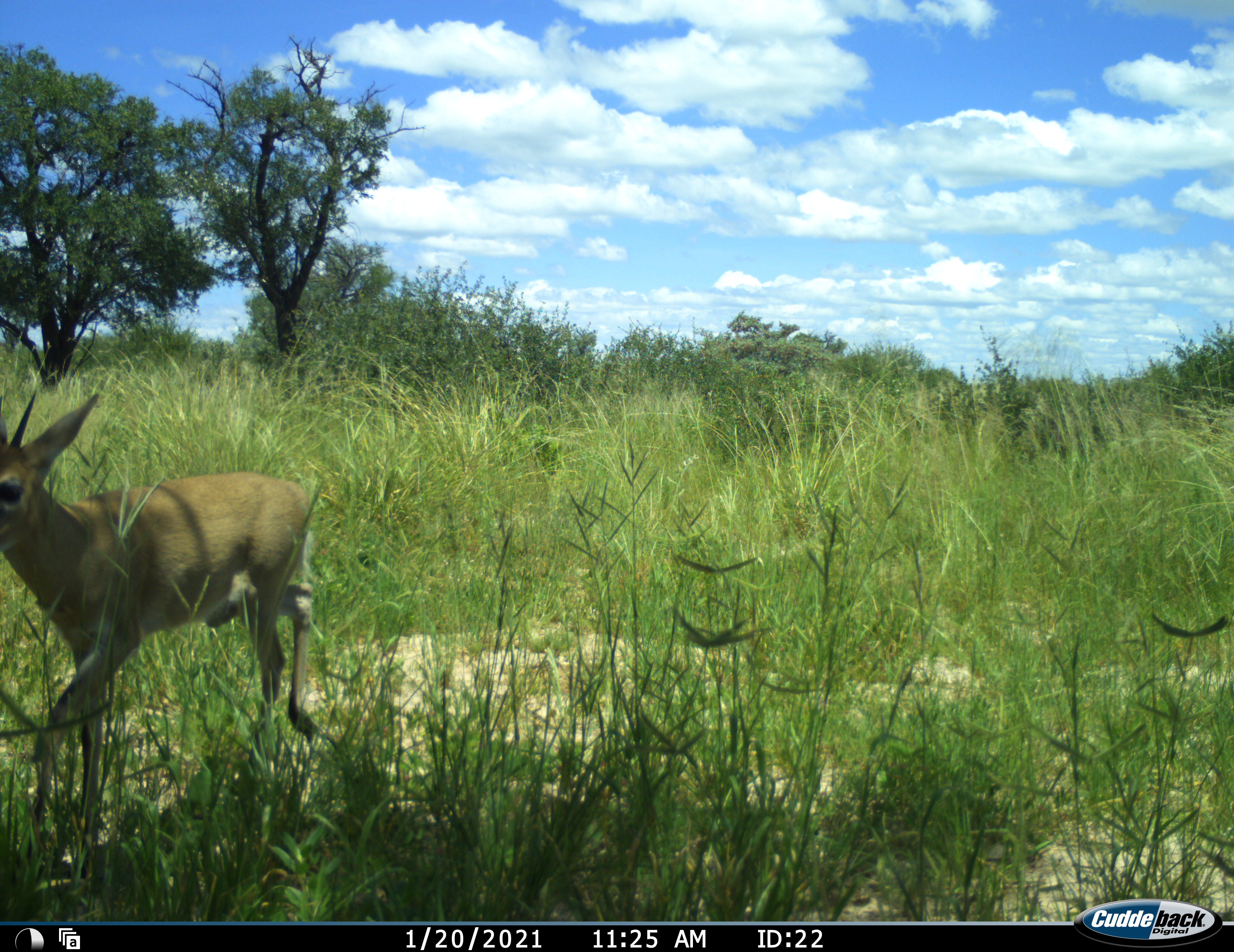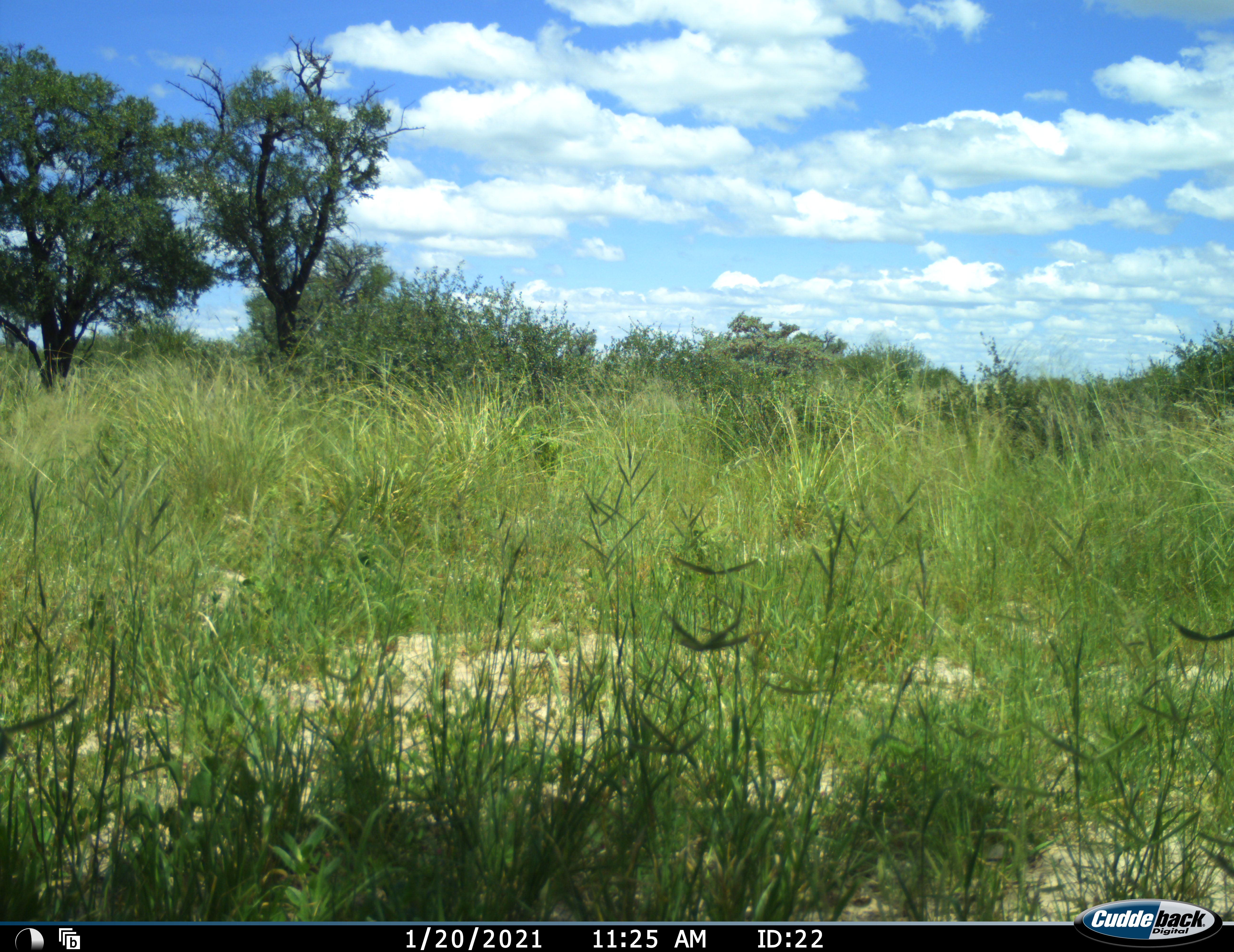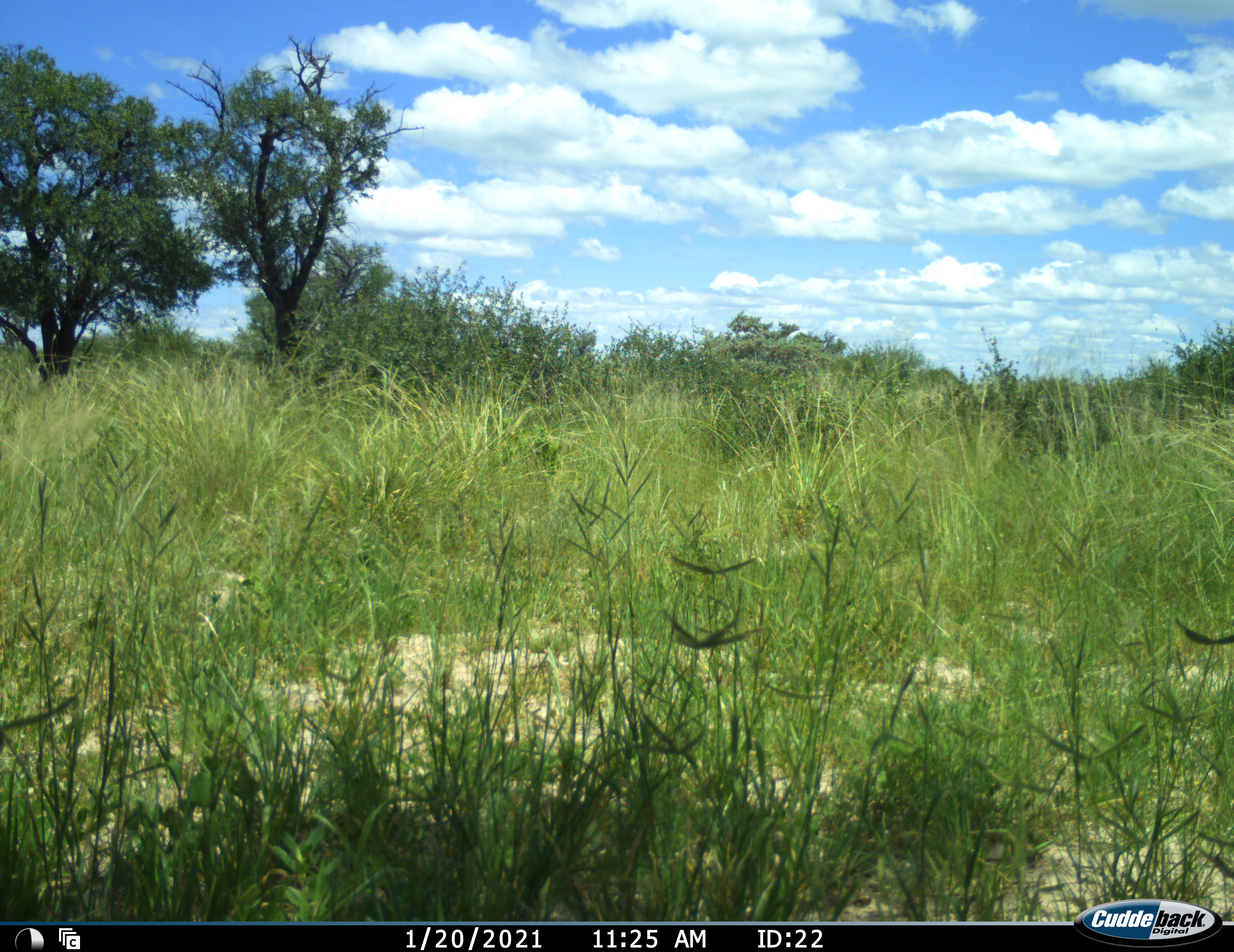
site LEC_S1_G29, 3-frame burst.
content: unidentified animal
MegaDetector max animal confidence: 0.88